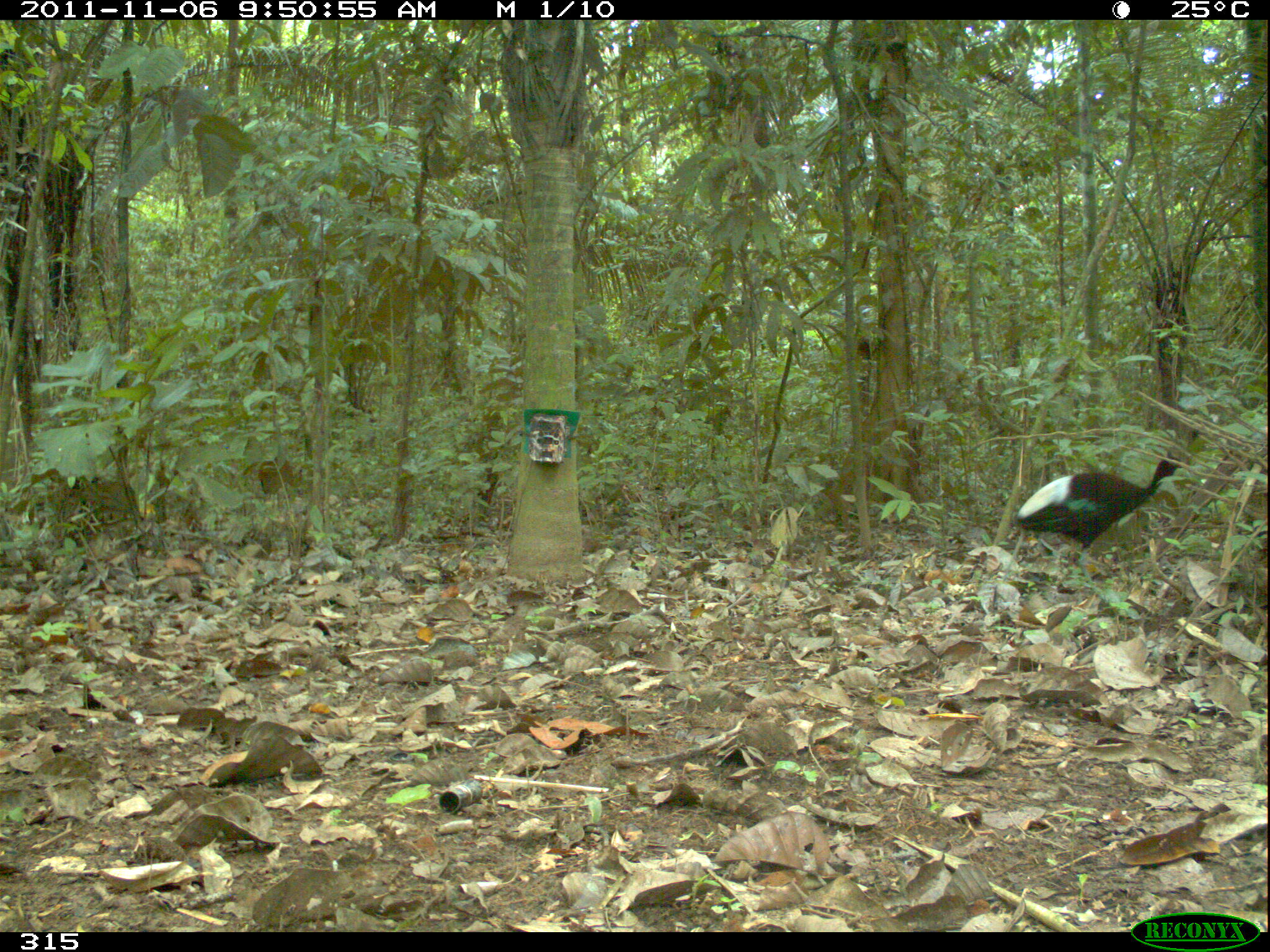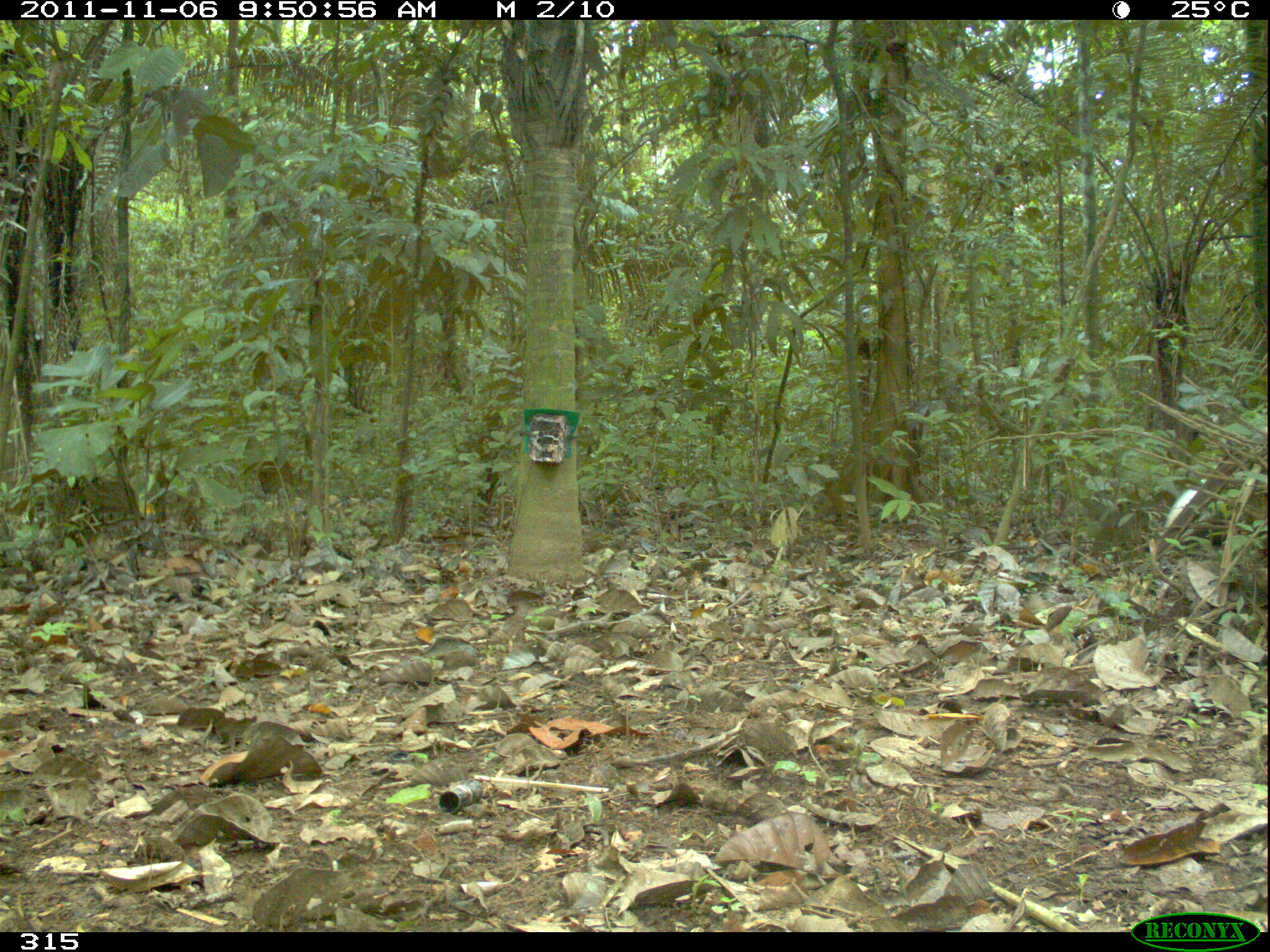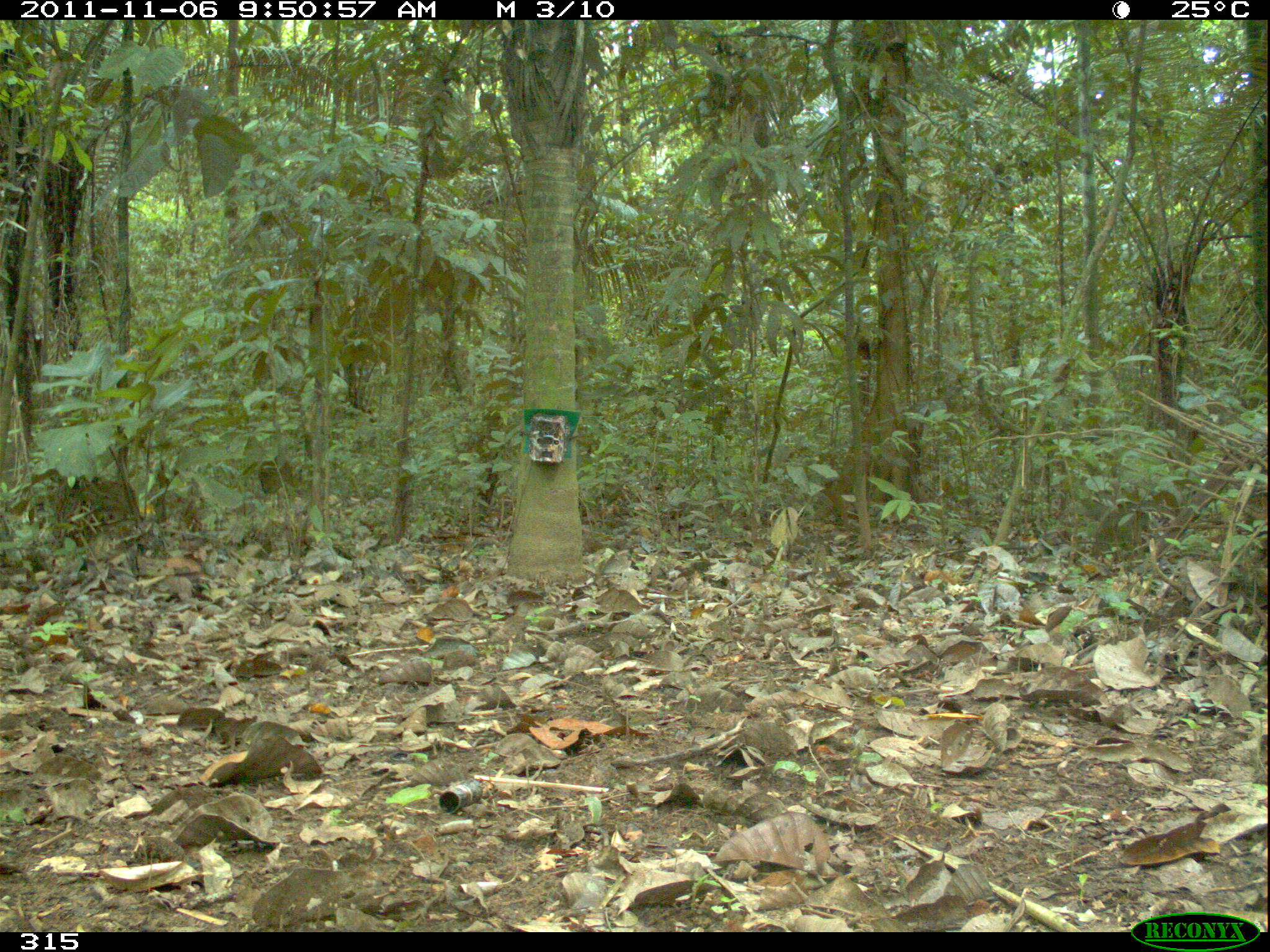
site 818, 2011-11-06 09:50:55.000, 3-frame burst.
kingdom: Animalia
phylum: Chordata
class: Aves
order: Gruiformes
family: Psophiidae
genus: Psophia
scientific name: Psophia leucoptera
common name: pale-winged trumpeter